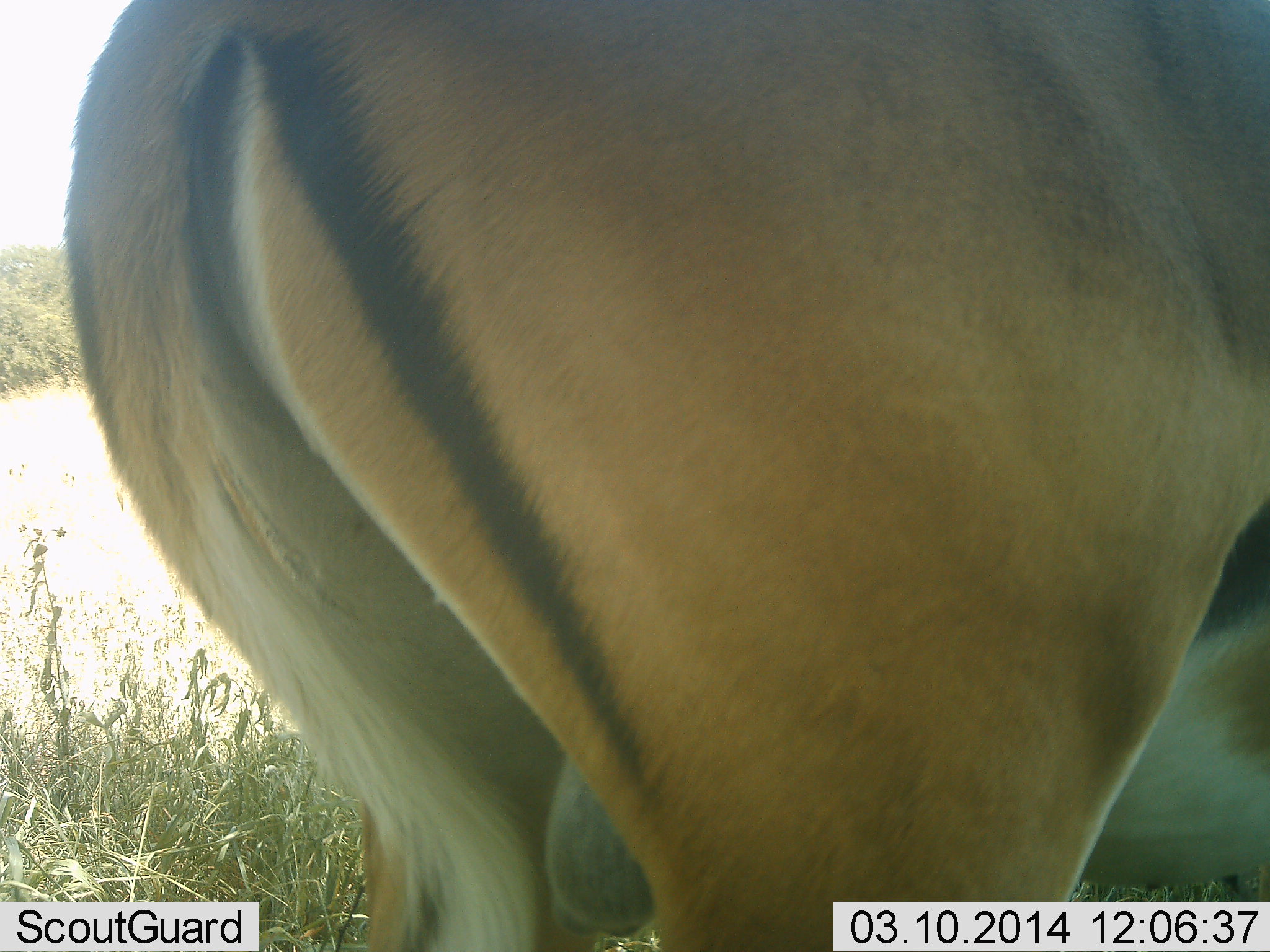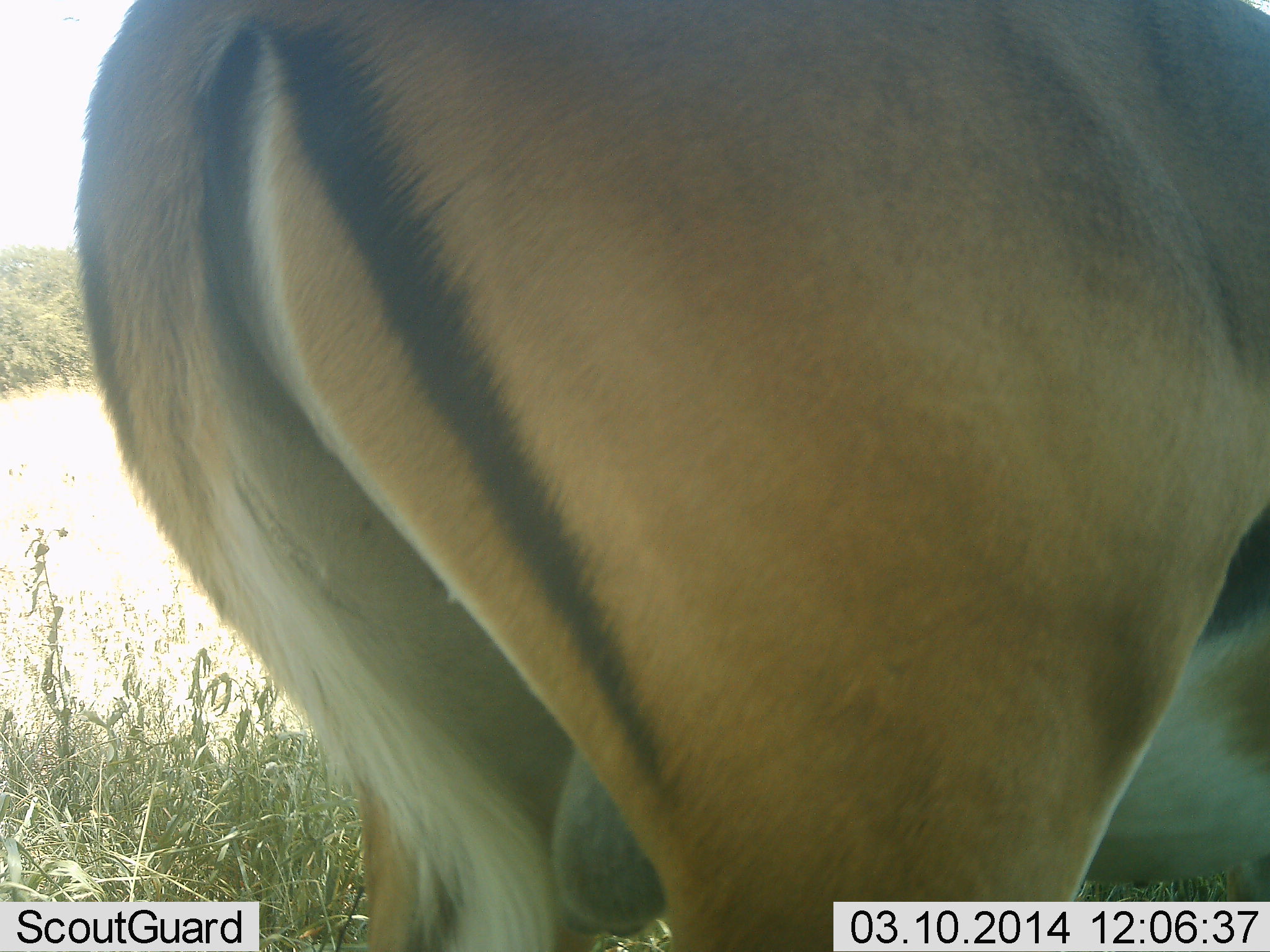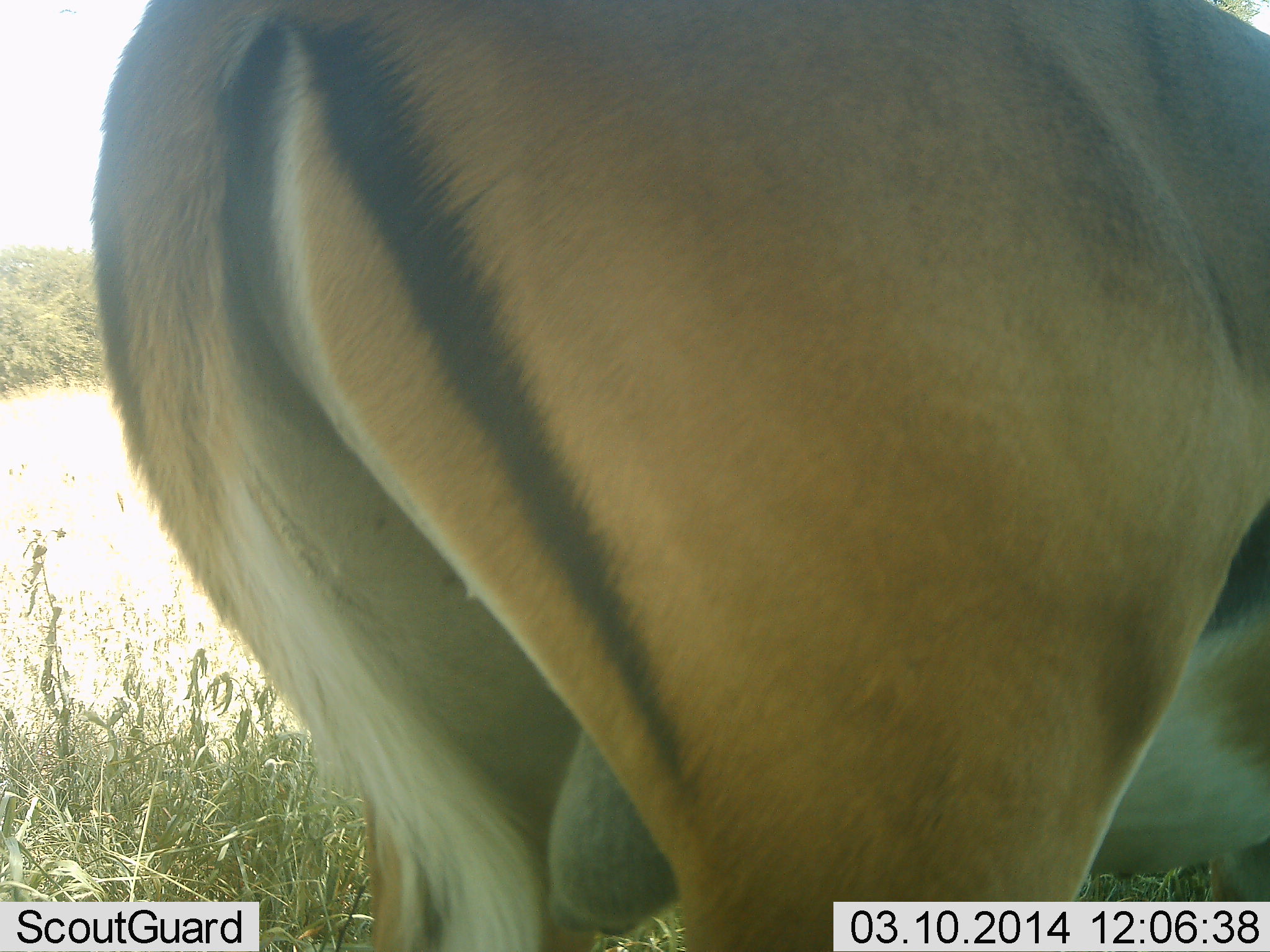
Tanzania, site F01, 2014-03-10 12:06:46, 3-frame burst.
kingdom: Animalia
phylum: Chordata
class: Mammalia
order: Artiodactyla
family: Bovidae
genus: Aepyceros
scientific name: Aepyceros melampus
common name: impala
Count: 1.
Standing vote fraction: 100%.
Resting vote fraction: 0%.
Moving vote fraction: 0%.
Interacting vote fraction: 0%.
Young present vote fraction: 0%.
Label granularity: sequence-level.